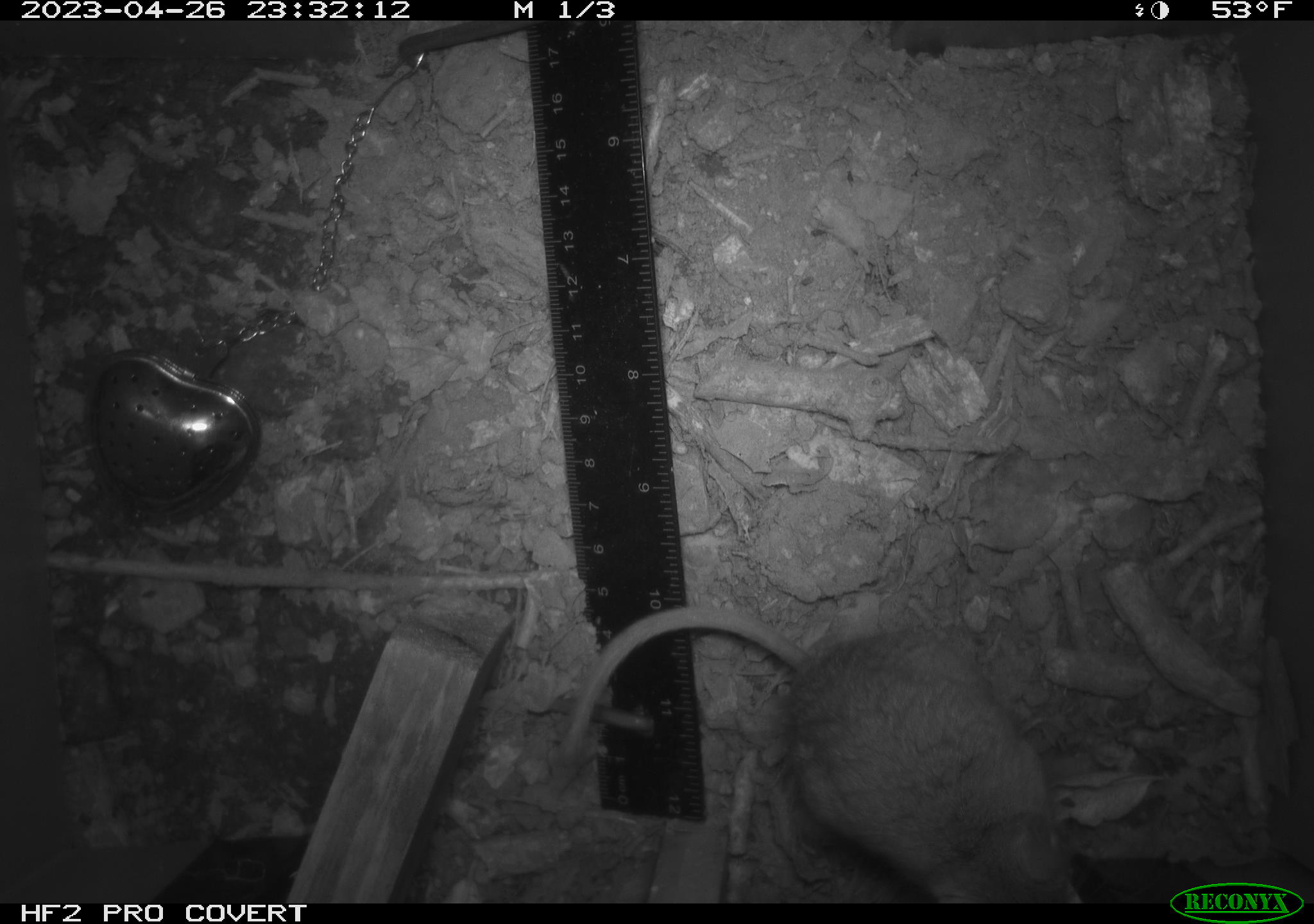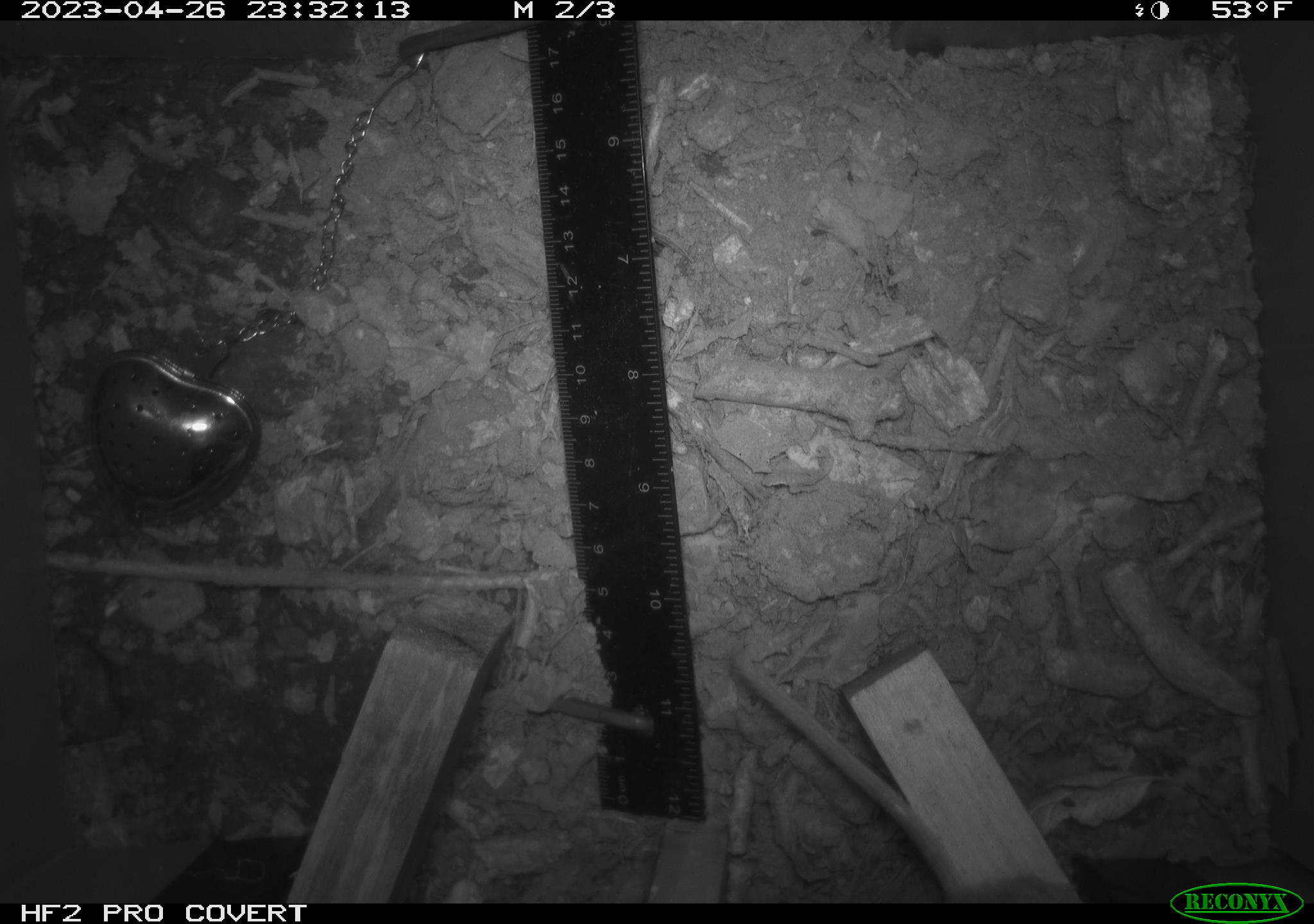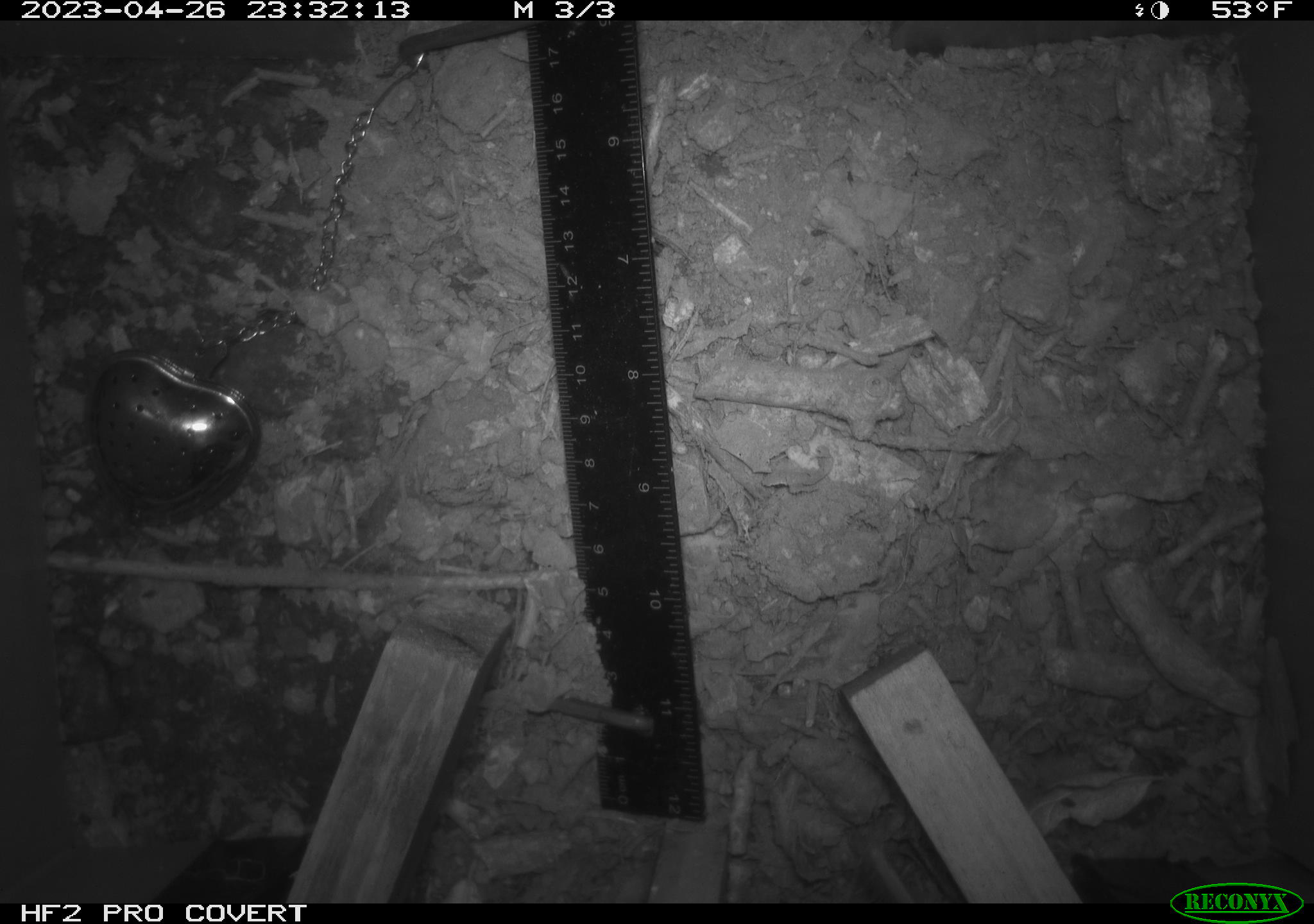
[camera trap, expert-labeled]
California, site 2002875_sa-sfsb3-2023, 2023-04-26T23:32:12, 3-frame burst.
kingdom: Animalia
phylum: Chordata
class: Mammalia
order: Rodentia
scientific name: Rodentia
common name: mouse species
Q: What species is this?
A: Mouse species (Rodentia).